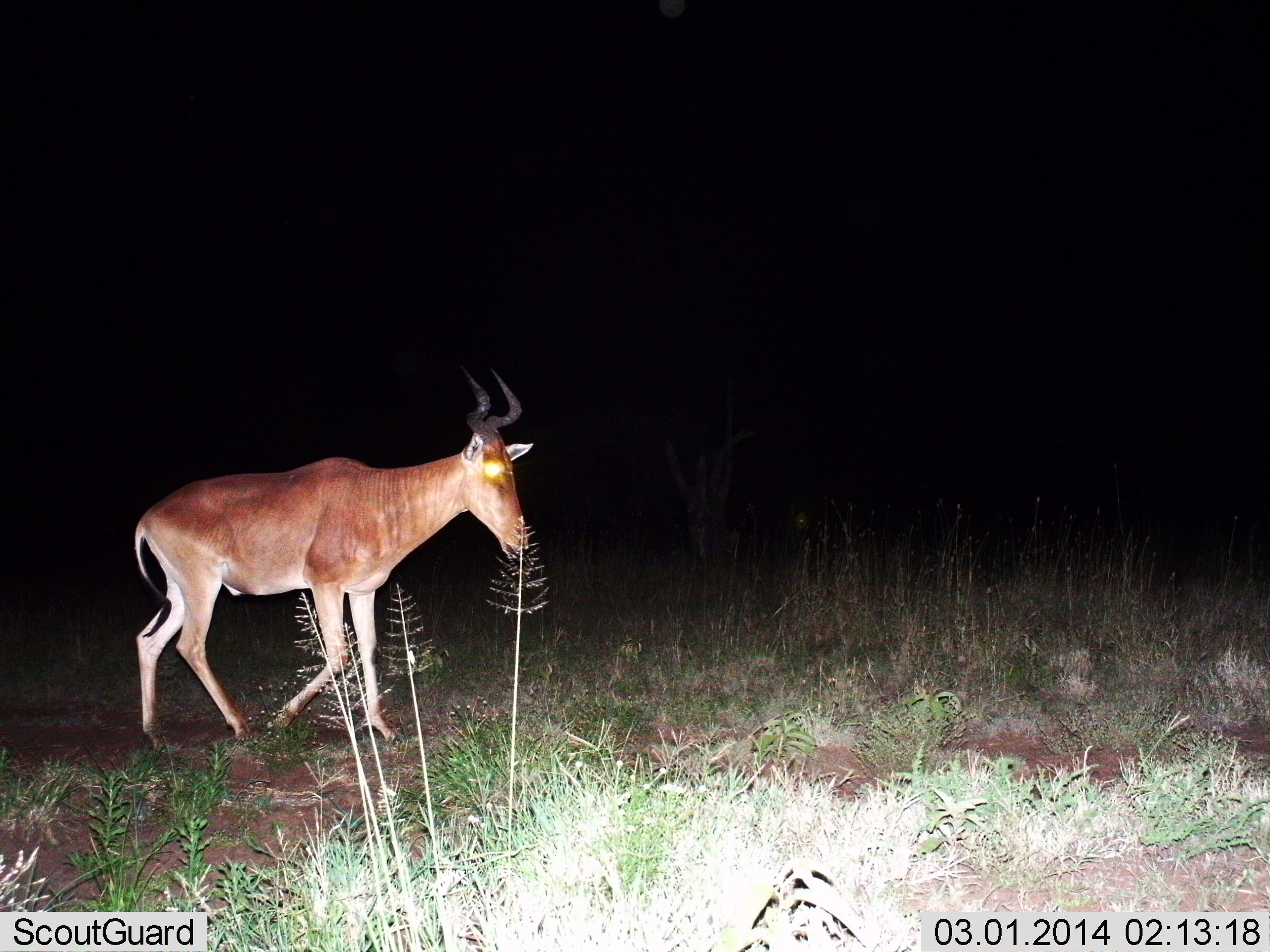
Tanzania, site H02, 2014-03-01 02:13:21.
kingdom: Animalia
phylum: Chordata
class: Mammalia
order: Artiodactyla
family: Bovidae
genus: Alcelaphus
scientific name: Alcelaphus buselaphus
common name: hartebeest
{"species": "hartebeest (Alcelaphus buselaphus)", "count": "1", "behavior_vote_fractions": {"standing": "18%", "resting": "0%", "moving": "82%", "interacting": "0%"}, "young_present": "0%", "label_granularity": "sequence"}